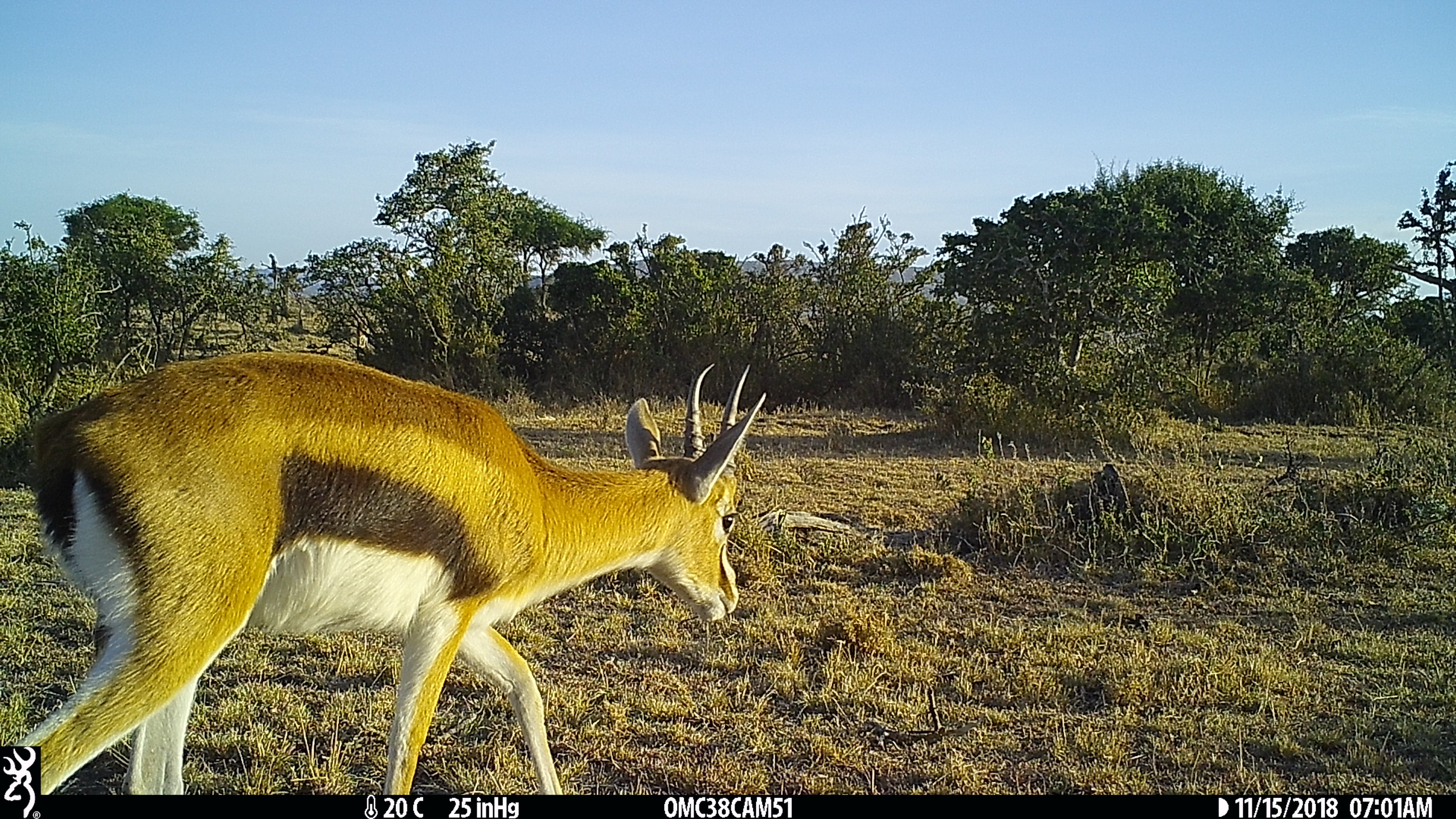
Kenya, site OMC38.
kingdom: Animalia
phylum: Chordata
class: Mammalia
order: Artiodactyla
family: Bovidae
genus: Eudorcas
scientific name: Eudorcas thomsonii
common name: thomon's gazelle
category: gazelle thomsons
Gazelle thomsons (thomon's gazelle) (Eudorcas thomsonii).